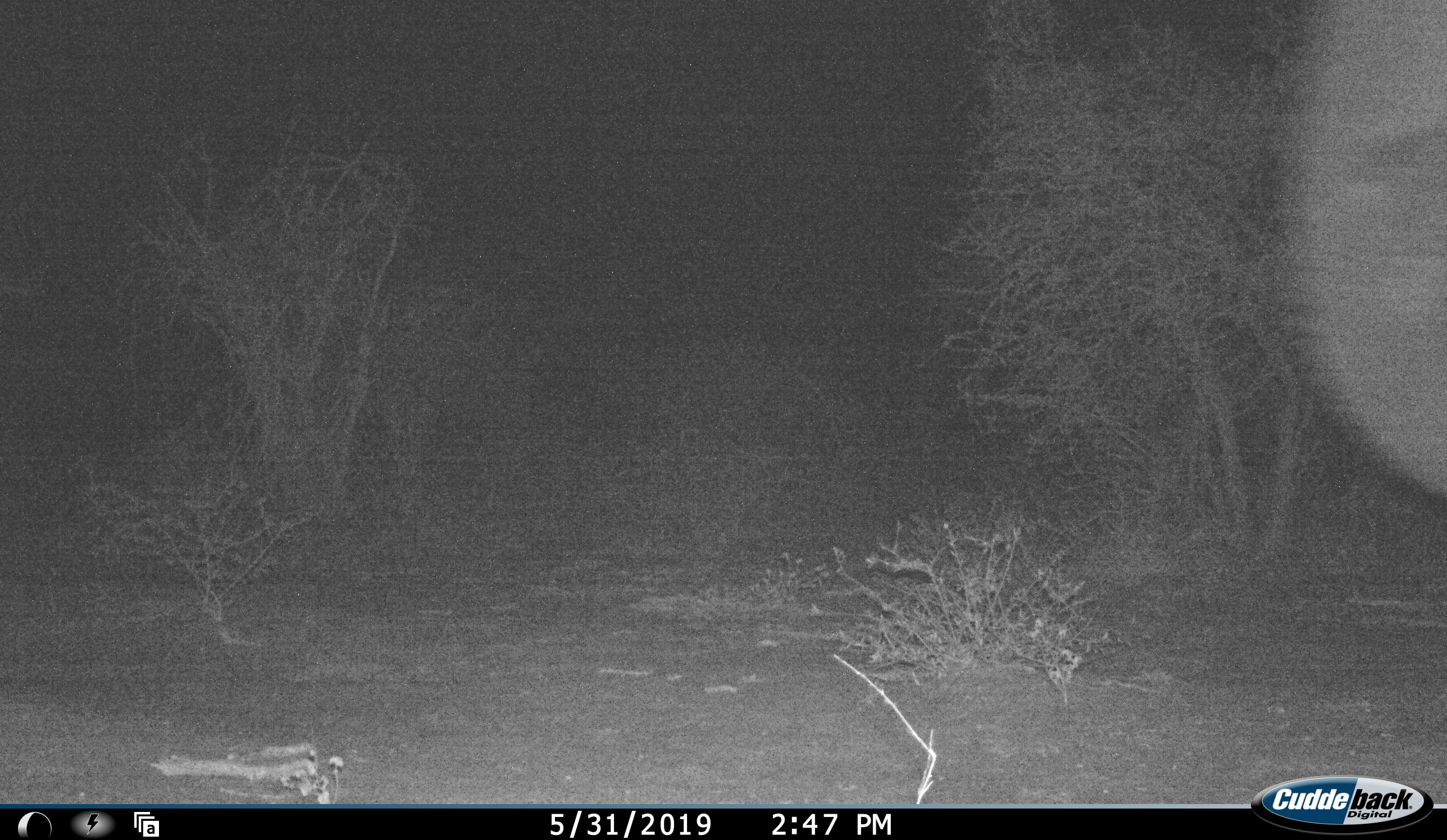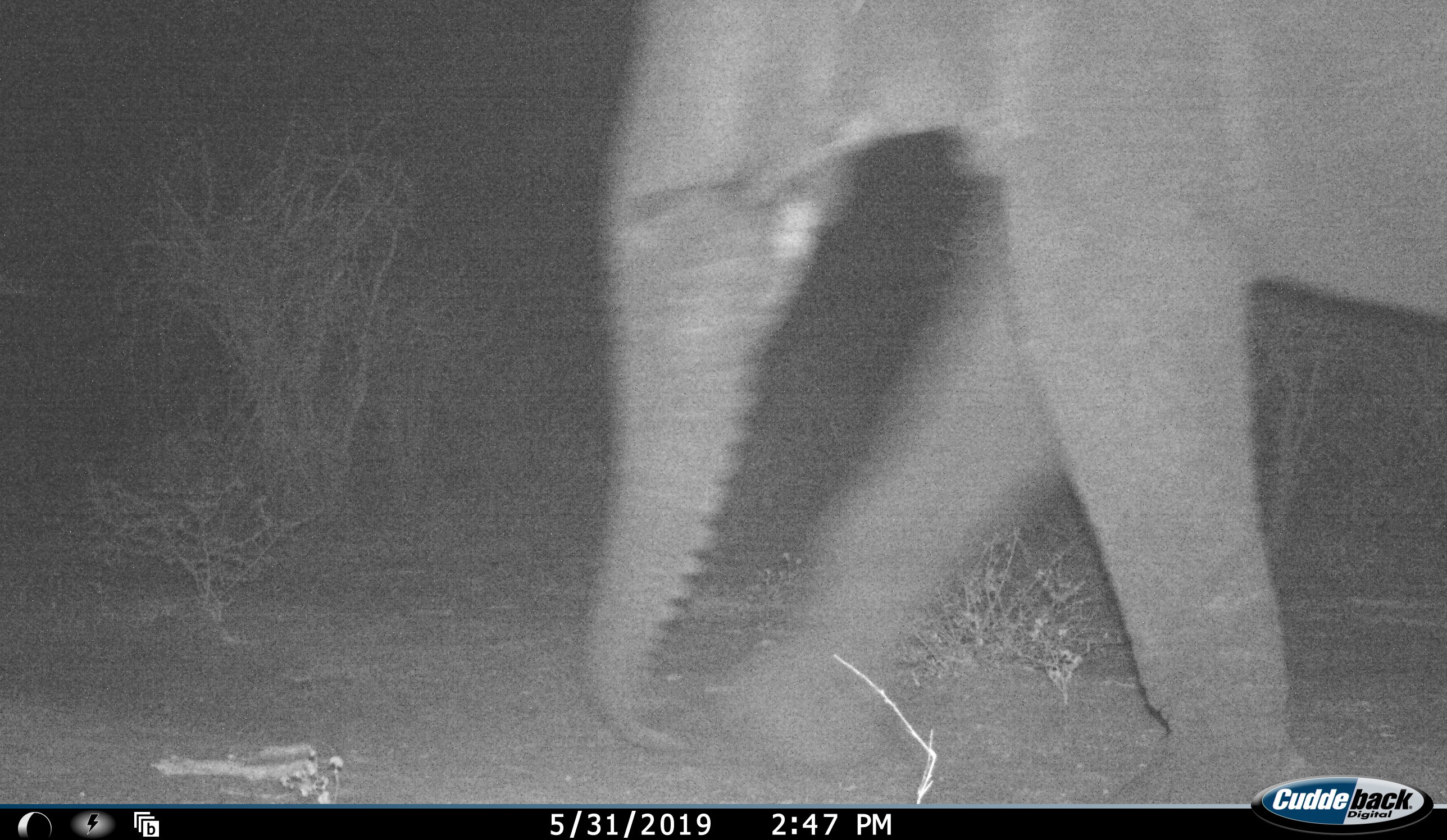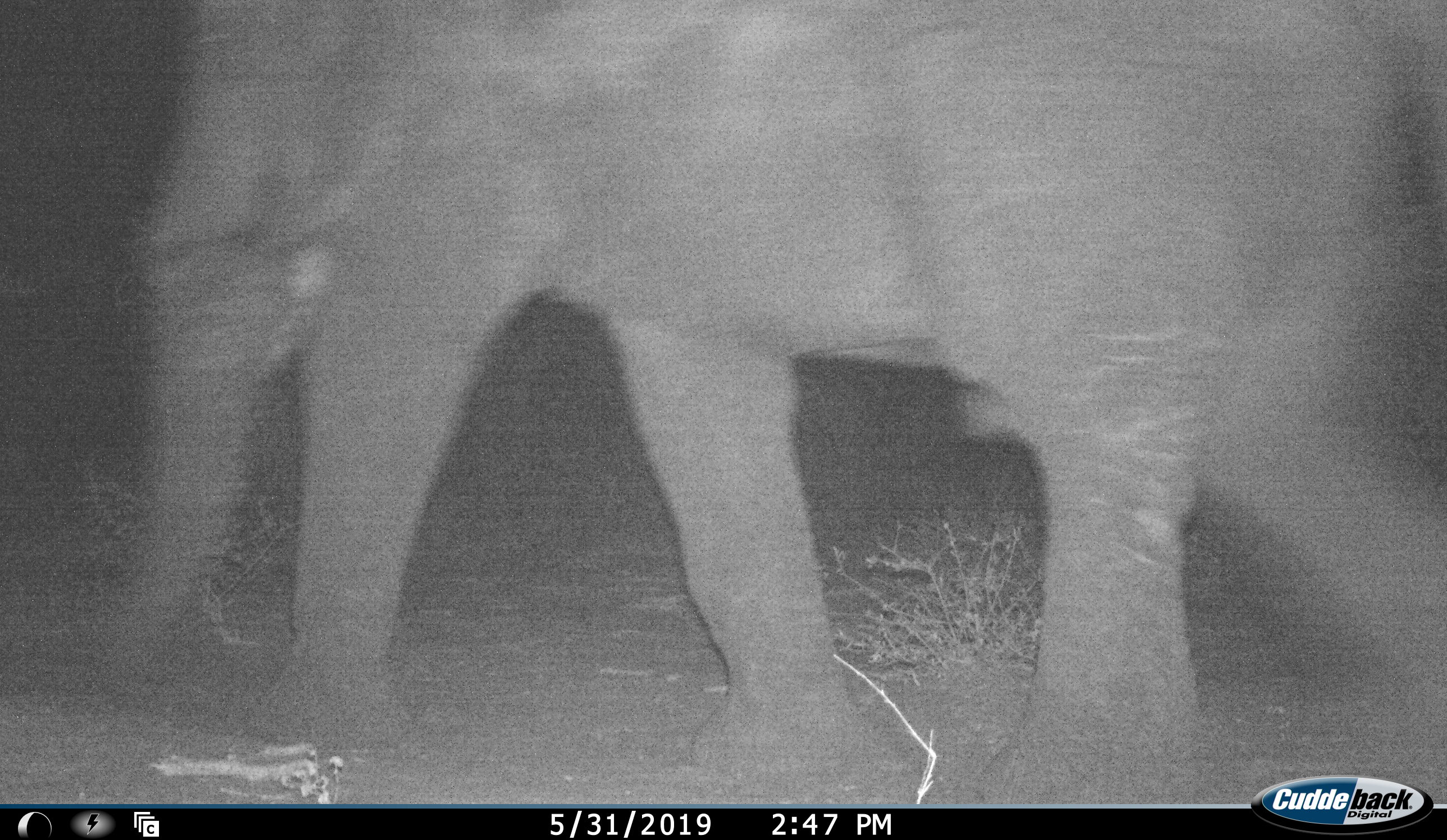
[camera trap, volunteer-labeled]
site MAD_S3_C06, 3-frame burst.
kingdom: Animalia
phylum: Chordata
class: Mammalia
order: Proboscidea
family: Elephantidae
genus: Loxodonta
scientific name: Loxodonta africana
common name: african bush elephant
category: elephant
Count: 1.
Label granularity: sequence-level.